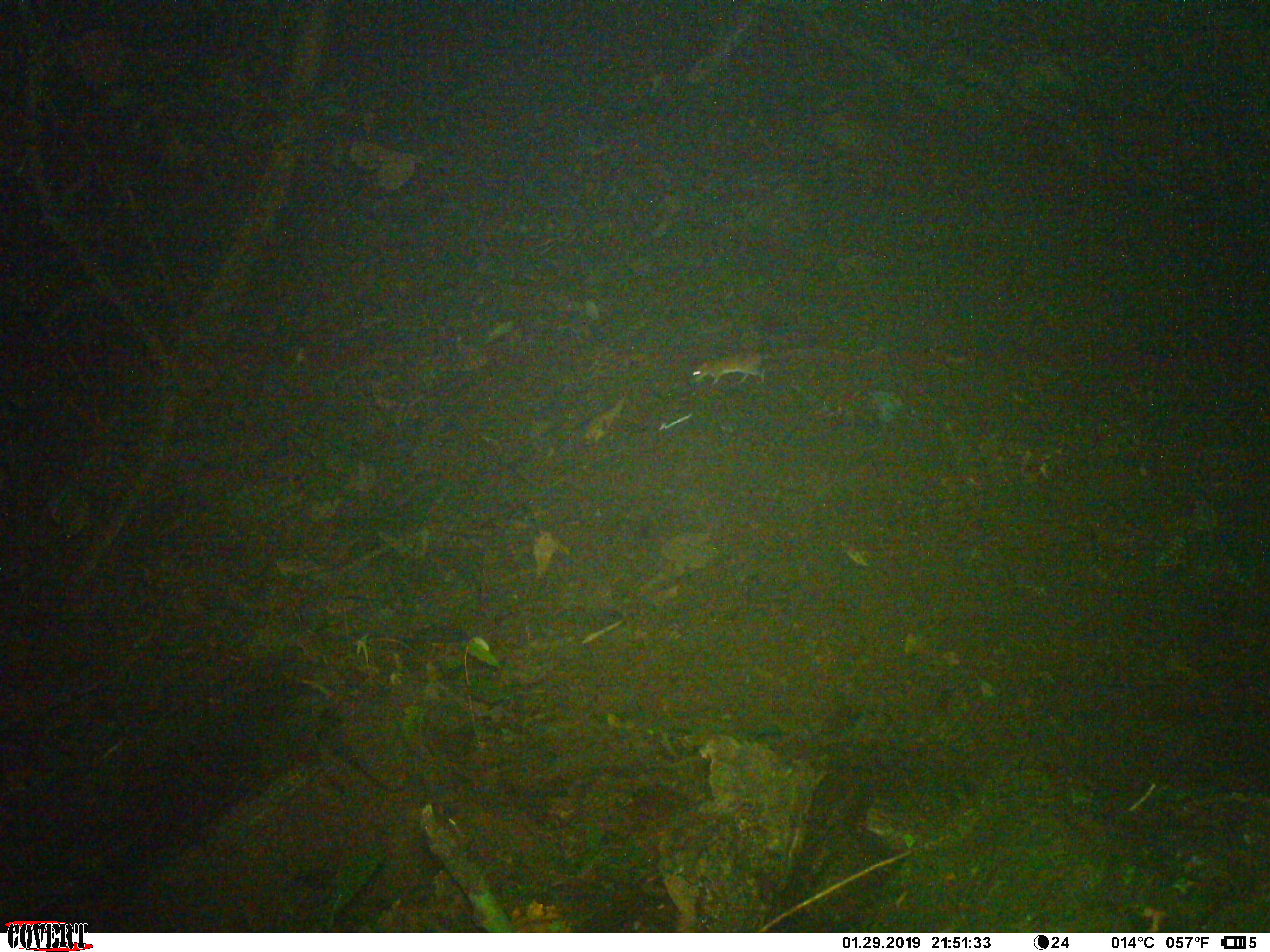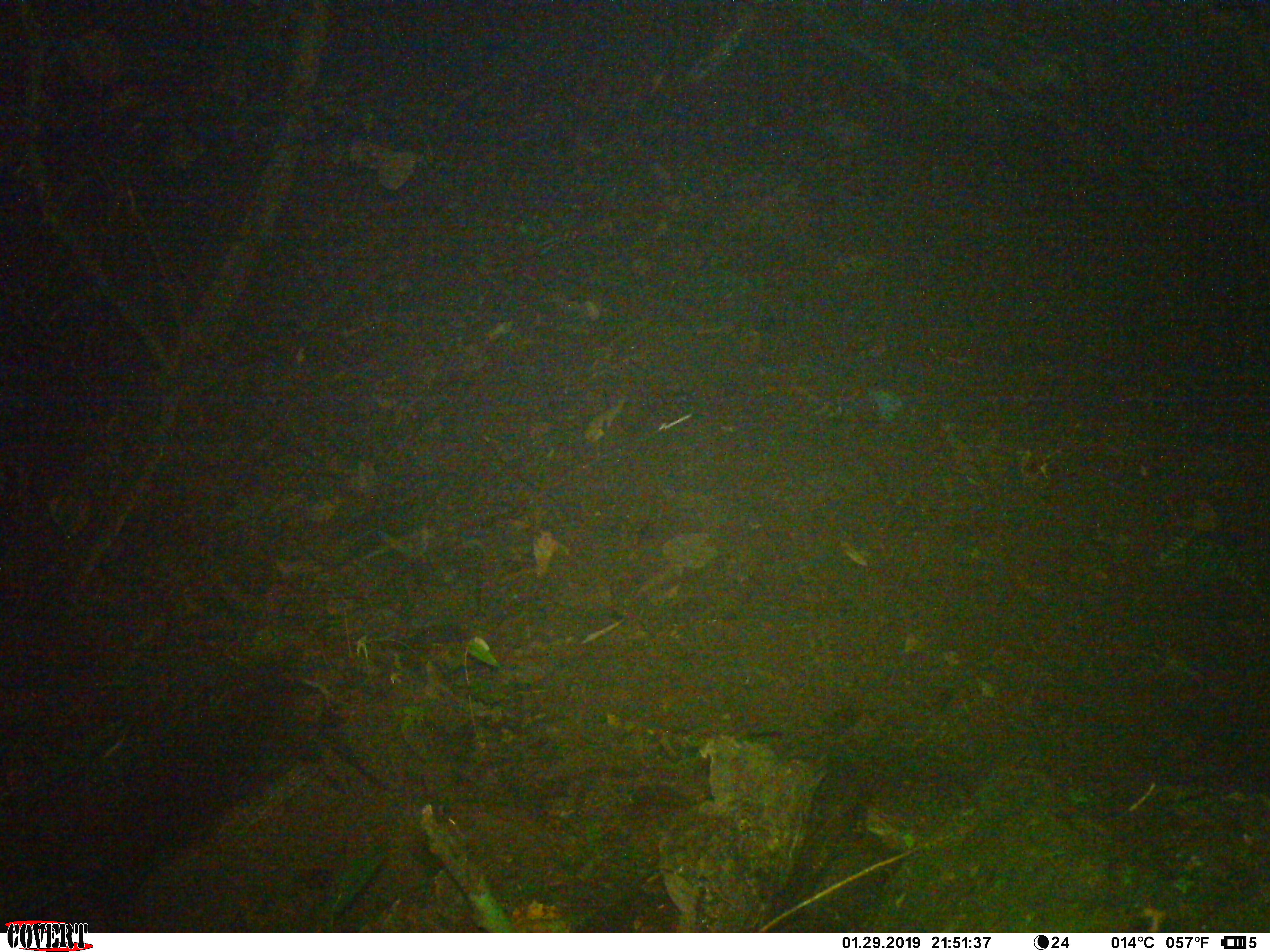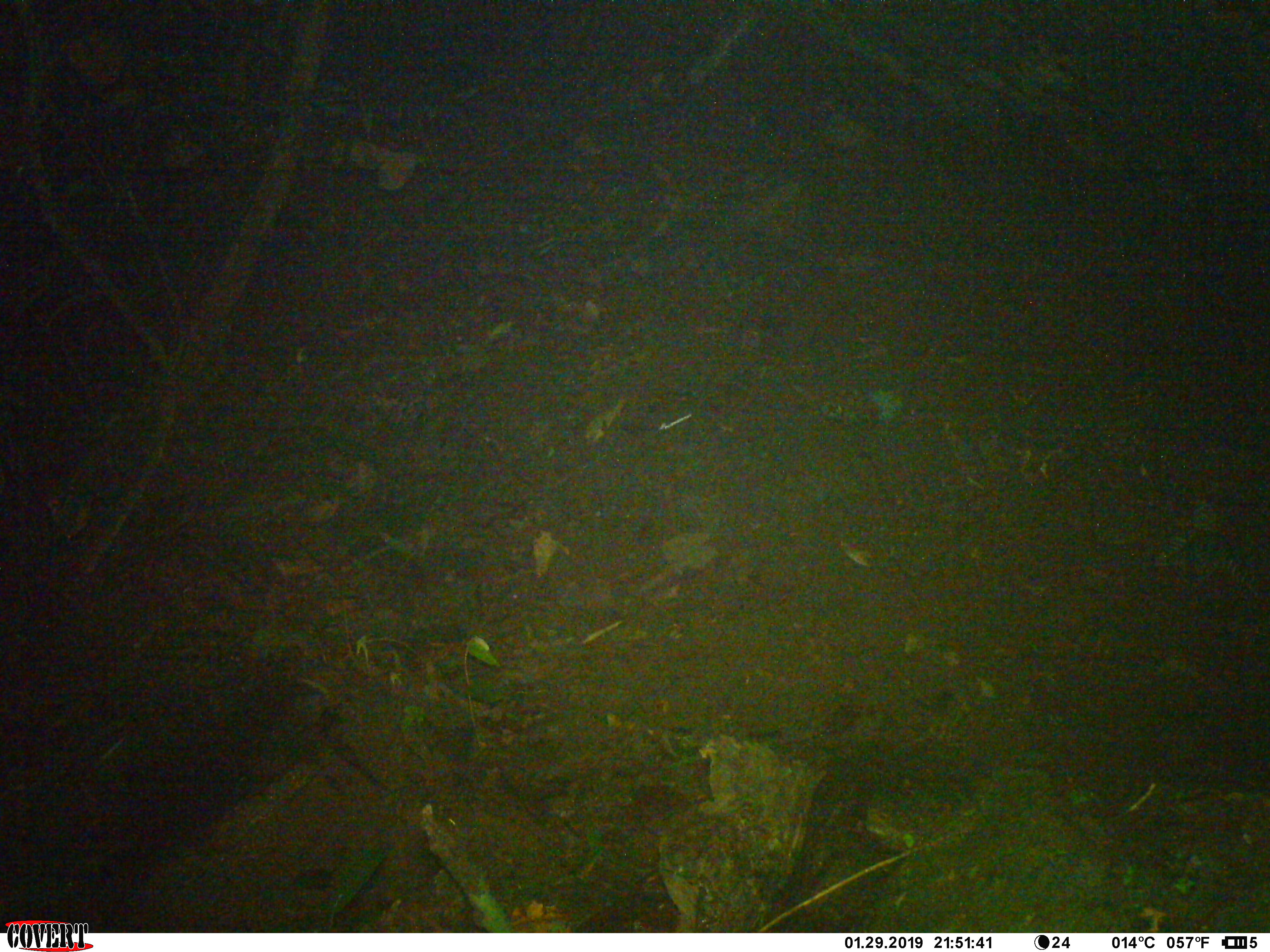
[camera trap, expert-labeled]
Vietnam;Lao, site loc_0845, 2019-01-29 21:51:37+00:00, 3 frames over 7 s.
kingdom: Animalia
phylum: Chordata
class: Mammalia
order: Rodentia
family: Muridae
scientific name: Muridae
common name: old-world mice and rats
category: unidentified murid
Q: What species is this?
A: Unidentified murid (old-world mice and rats) (Muridae).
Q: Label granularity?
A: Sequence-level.